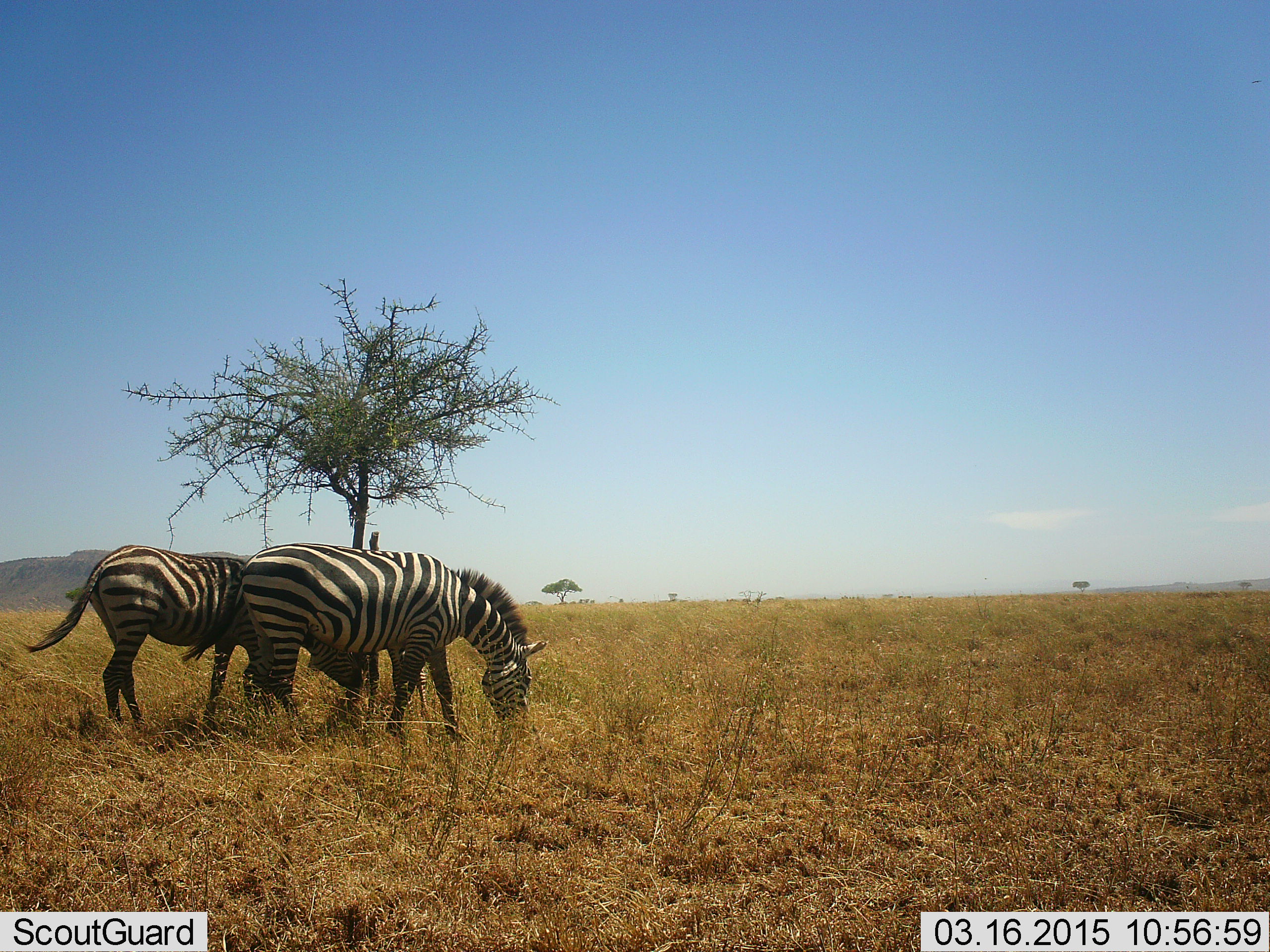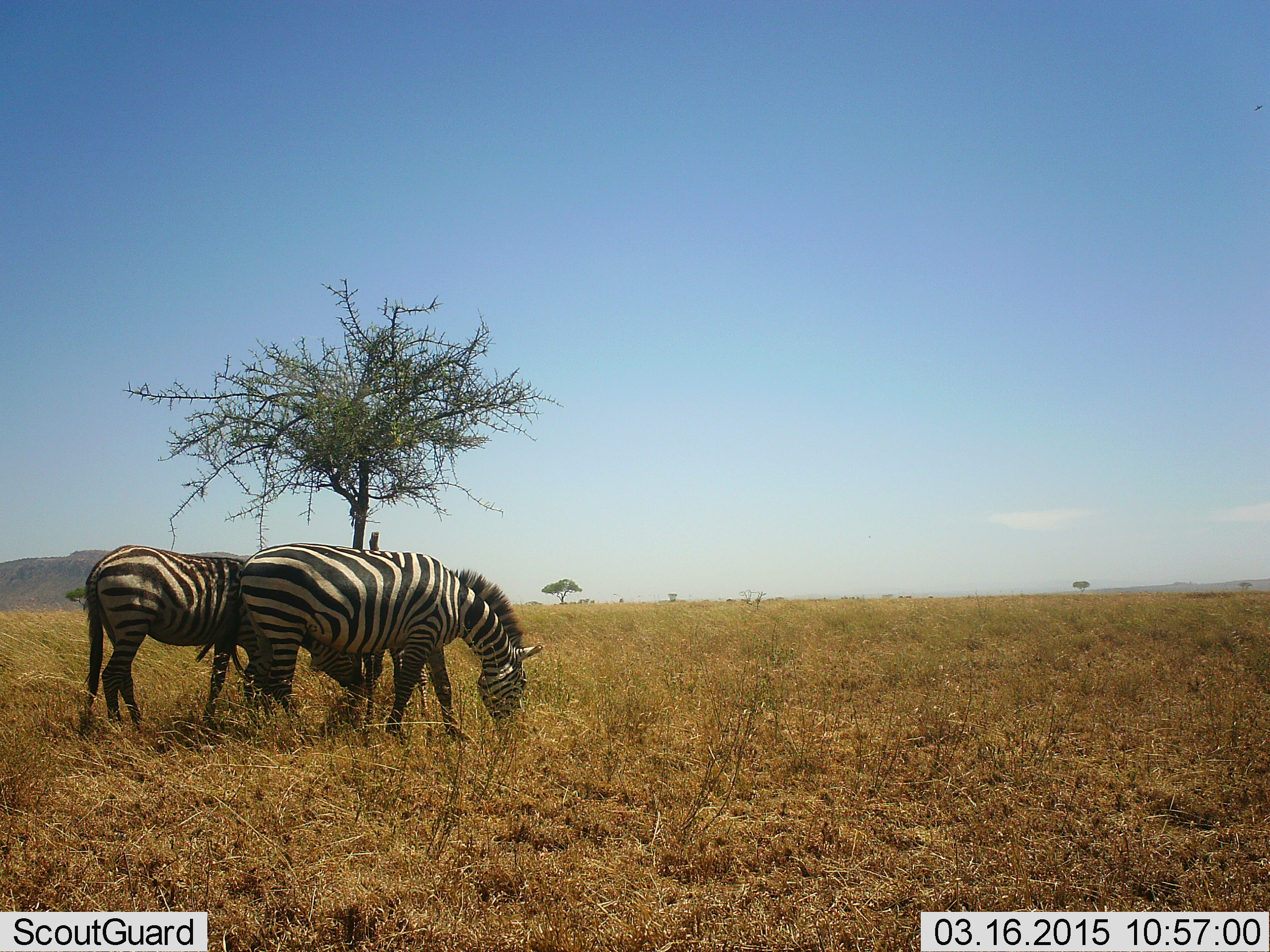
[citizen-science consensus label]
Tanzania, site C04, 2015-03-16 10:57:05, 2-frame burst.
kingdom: Animalia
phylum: Chordata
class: Mammalia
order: Perissodactyla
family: Equidae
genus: Equus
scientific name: Equus quagga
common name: plains zebra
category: zebra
Zebra (plains zebra) (Equus quagga), count 2. Behavior (volunteer vote fractions): standing 20%, resting 0%, moving 0%, interacting 0%. Young present (vote fraction): 10%. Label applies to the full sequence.